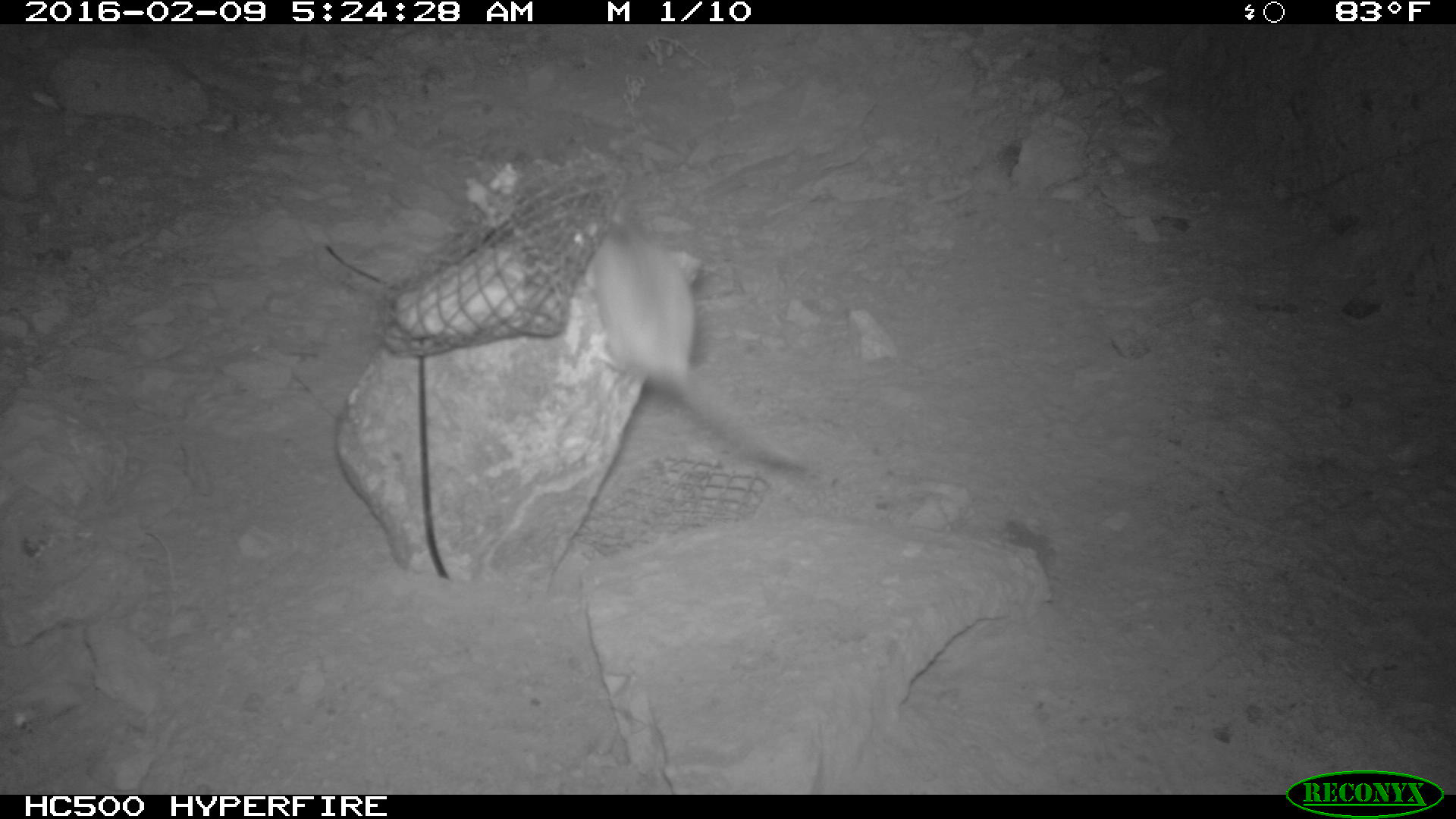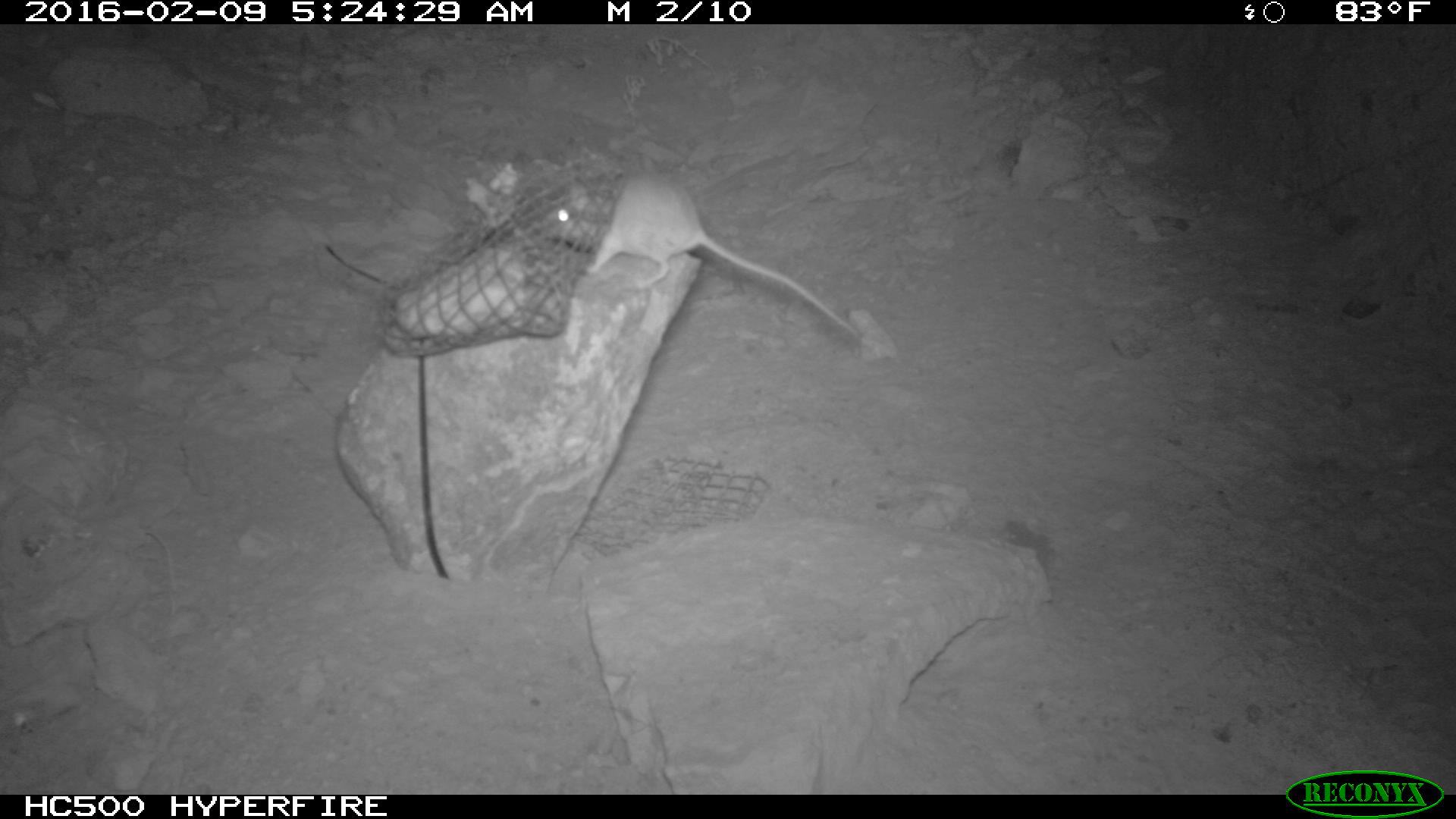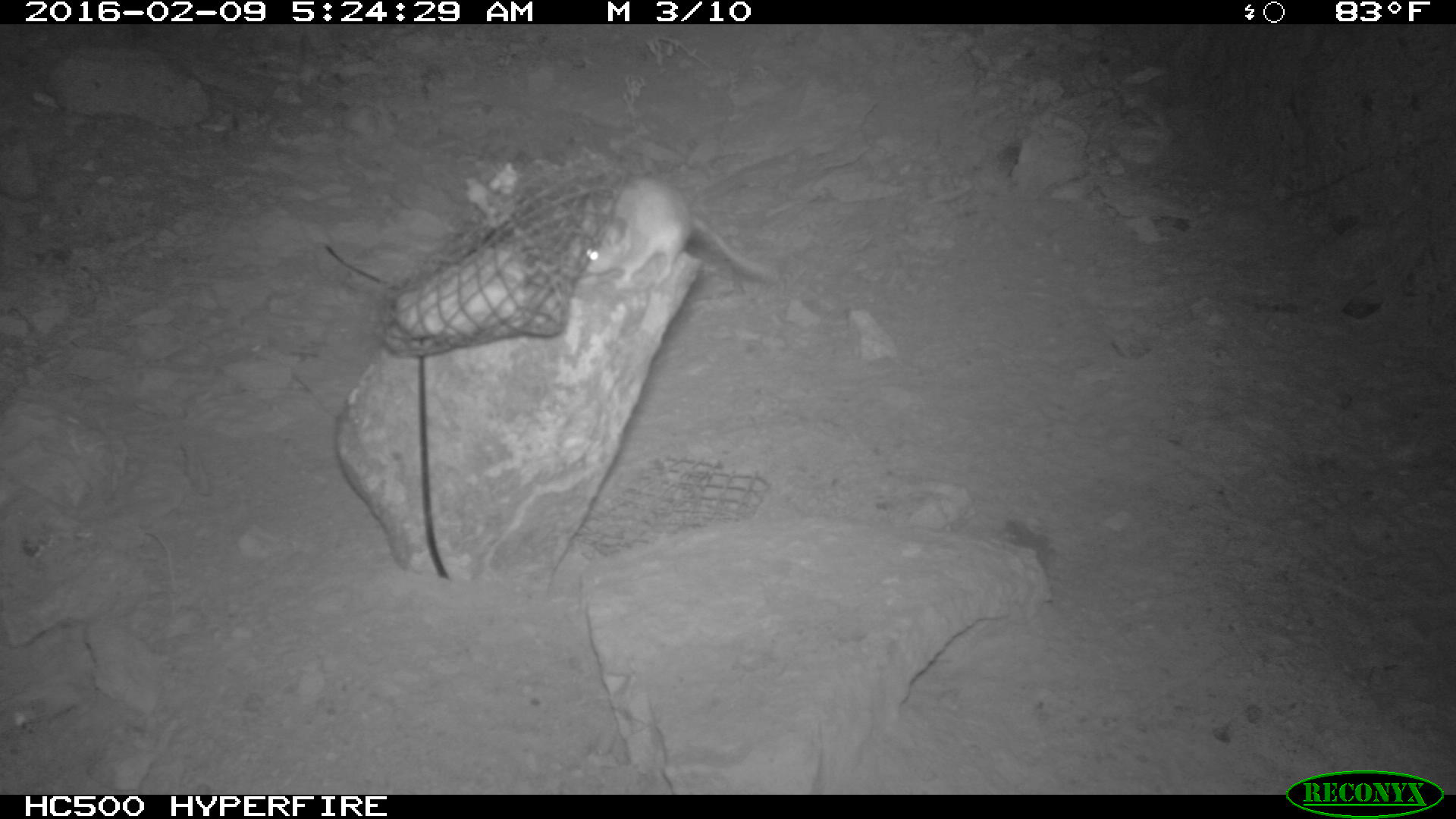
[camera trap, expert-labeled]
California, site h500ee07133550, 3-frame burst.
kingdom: Animalia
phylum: Chordata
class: Mammalia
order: Rodentia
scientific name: Rodentia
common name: rodent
Rodent (Rodentia).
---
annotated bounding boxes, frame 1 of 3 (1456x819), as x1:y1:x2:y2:
rodent: 571:206:817:480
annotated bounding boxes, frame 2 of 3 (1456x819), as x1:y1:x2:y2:
rodent: 526:167:861:339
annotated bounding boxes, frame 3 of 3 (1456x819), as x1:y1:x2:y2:
rodent: 579:174:788:290